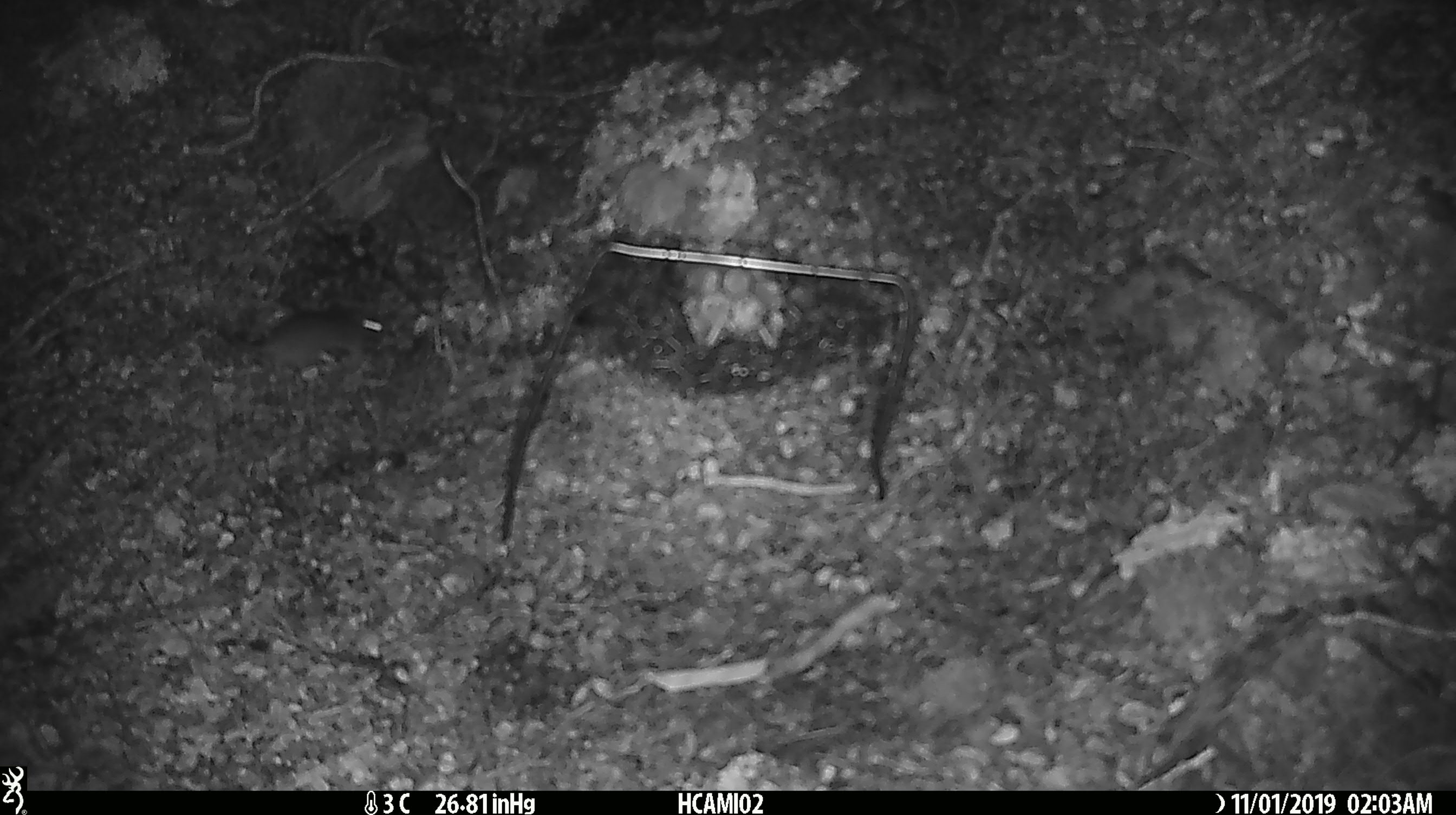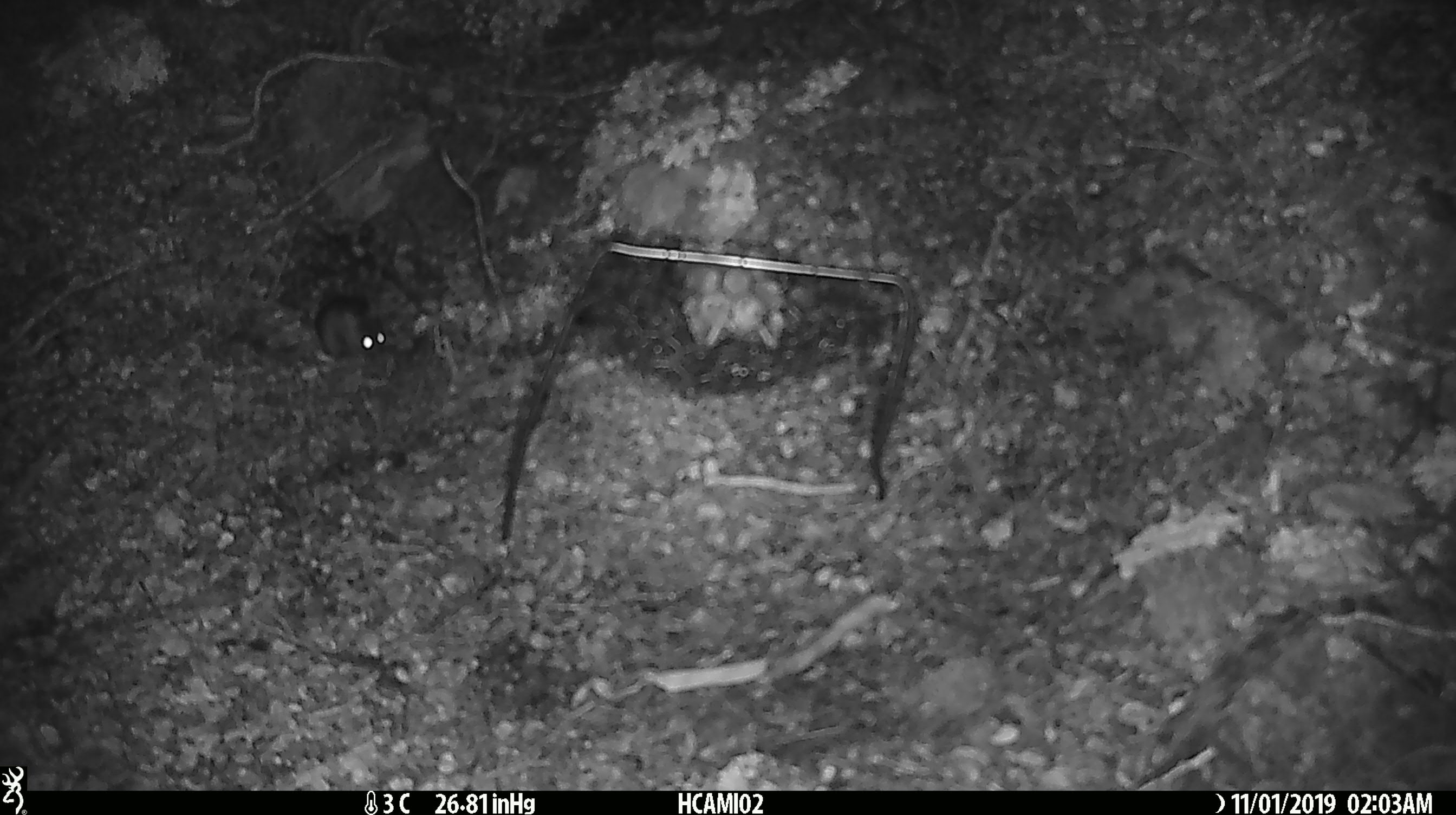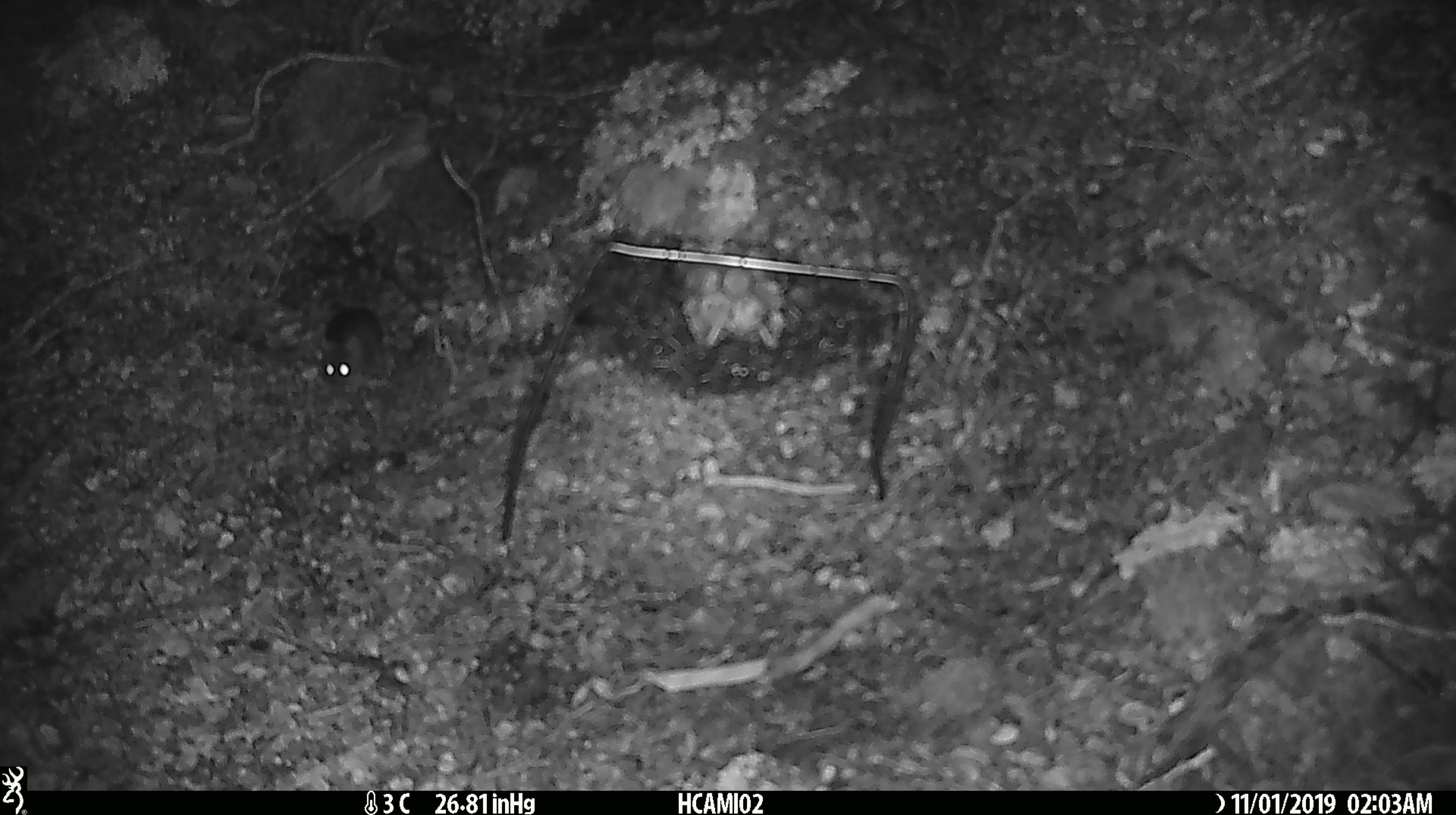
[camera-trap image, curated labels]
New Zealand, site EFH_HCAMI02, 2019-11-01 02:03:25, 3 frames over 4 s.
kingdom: Animalia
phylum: Chordata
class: Mammalia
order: Rodentia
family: Muridae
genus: Mus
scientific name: Mus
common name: mouse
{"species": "mouse (Mus)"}